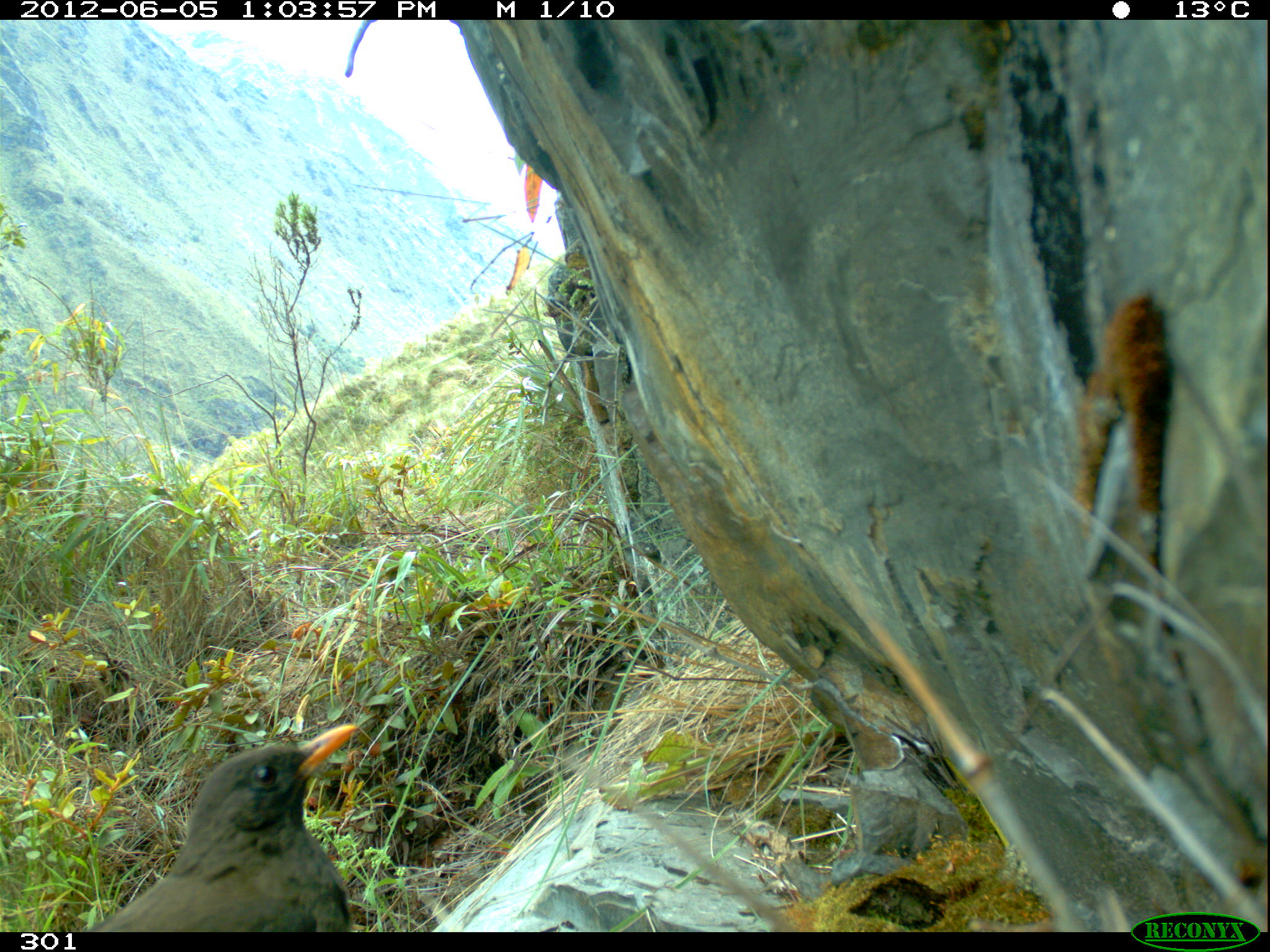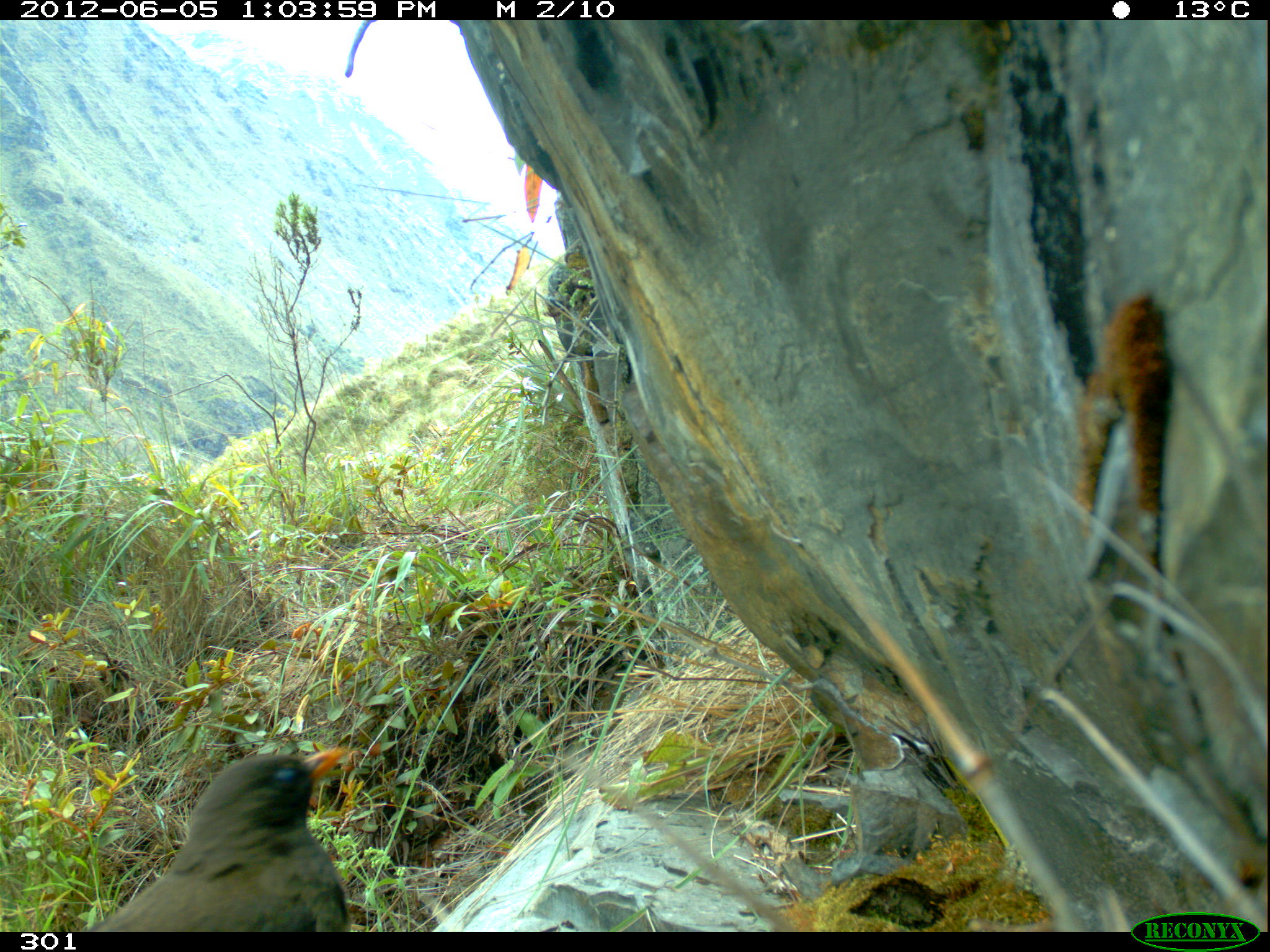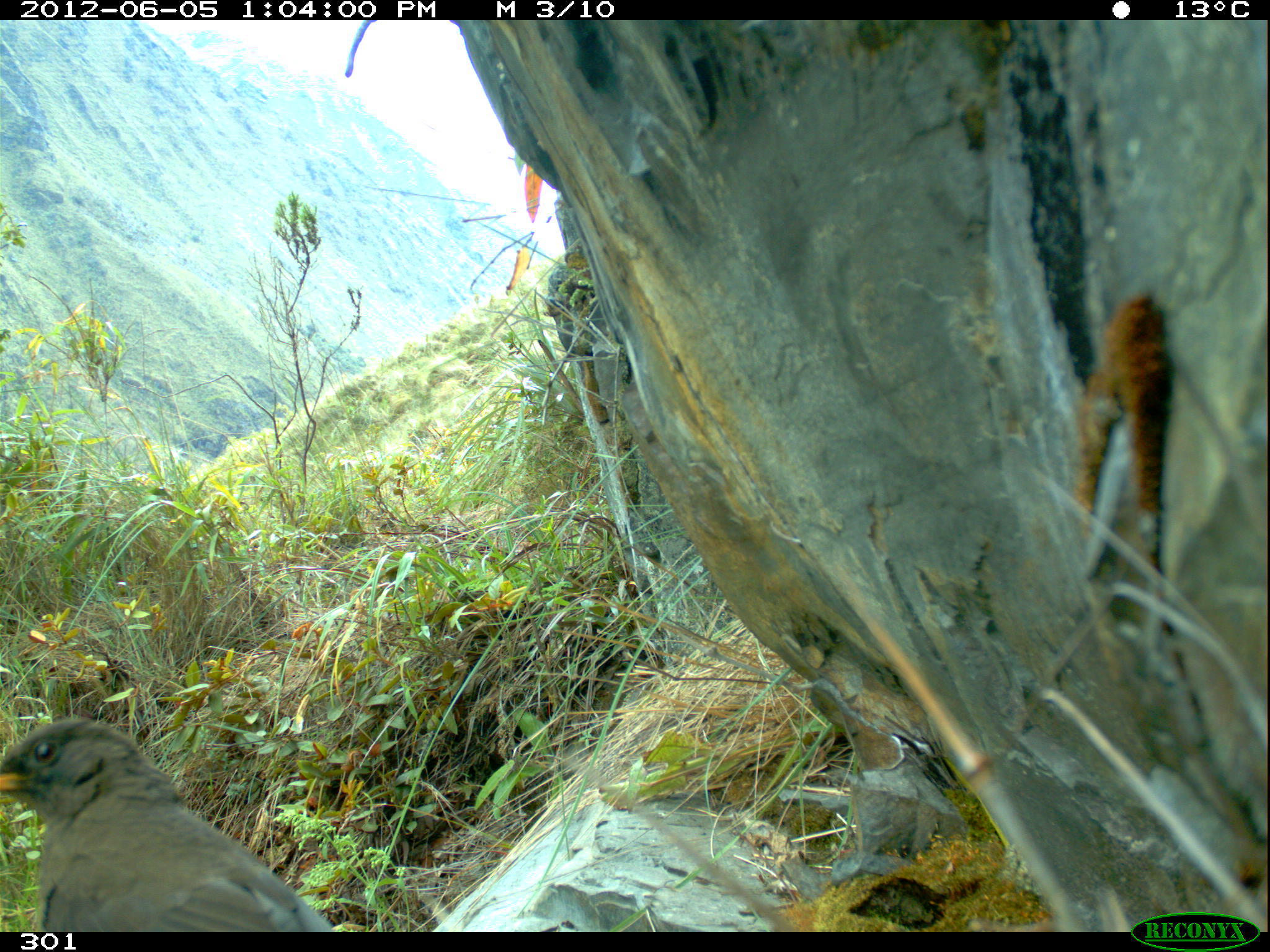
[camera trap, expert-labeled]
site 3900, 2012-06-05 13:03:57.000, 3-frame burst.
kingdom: Animalia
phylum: Chordata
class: Aves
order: Passeriformes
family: Turdidae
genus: Turdus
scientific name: Turdus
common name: true thrushes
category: turdus sp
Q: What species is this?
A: Turdus sp (true thrushes) (Turdus).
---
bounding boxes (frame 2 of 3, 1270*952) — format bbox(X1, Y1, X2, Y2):
turdus sp: bbox(89, 742, 356, 931)